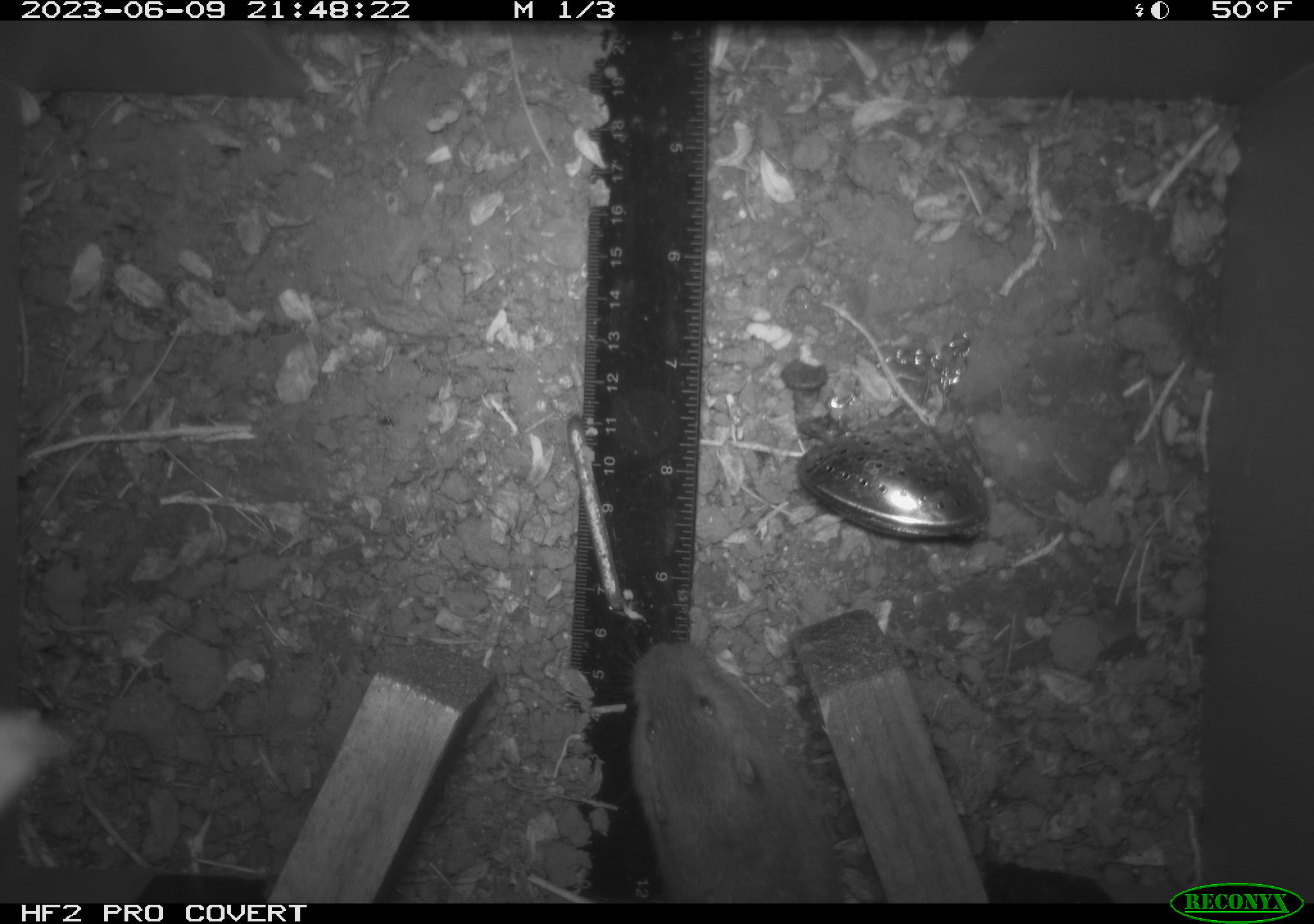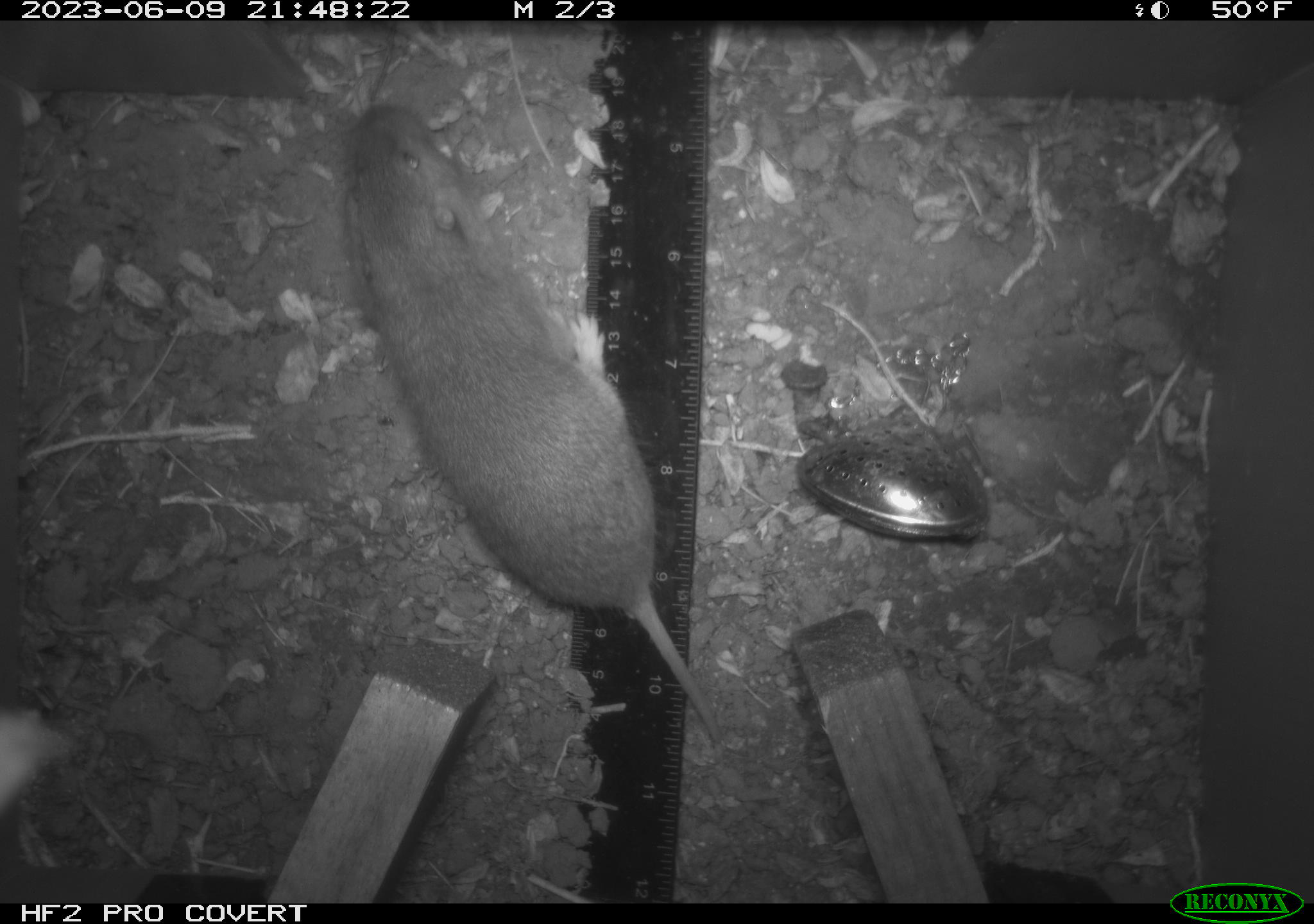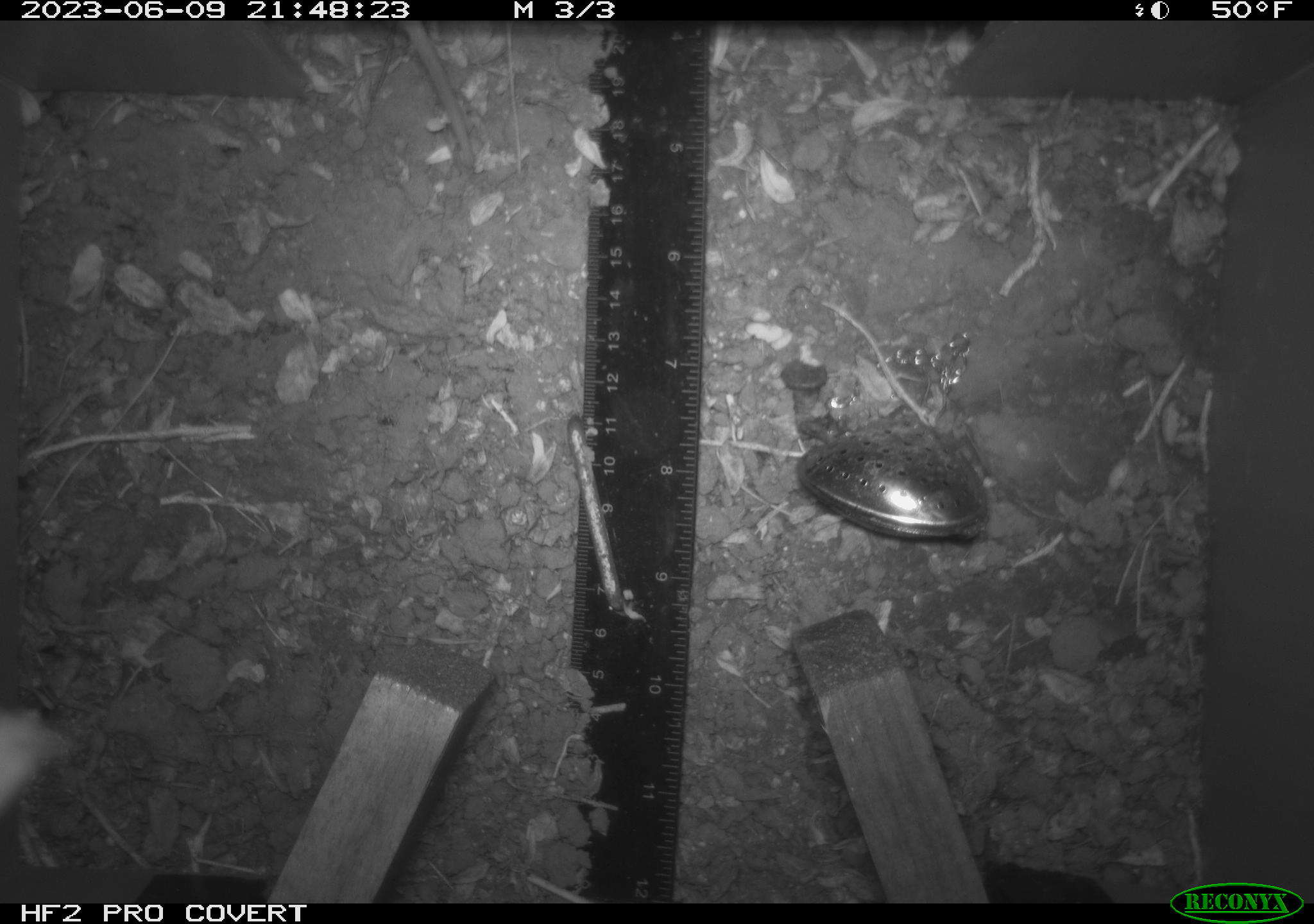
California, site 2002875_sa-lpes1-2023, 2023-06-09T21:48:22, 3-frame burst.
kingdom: Animalia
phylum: Chordata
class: Mammalia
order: Rodentia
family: Cricetidae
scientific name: Arvicolinae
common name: voles, lemmings, and muskrats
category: arvicolinae subfamily